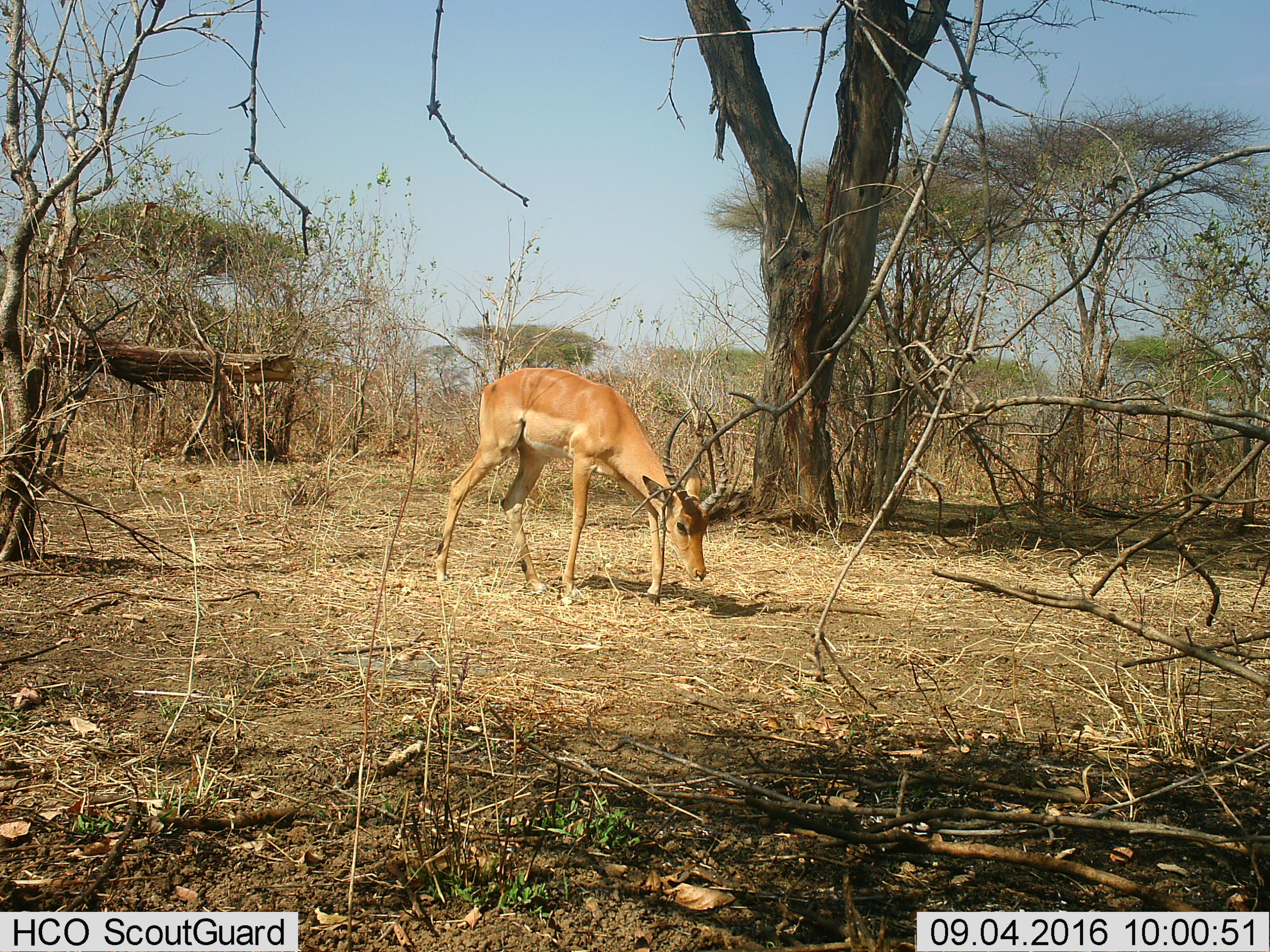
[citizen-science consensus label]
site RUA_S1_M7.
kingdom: Animalia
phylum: Chordata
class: Mammalia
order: Artiodactyla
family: Bovidae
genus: Aepyceros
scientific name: Aepyceros melampus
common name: impala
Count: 1.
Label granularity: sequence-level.